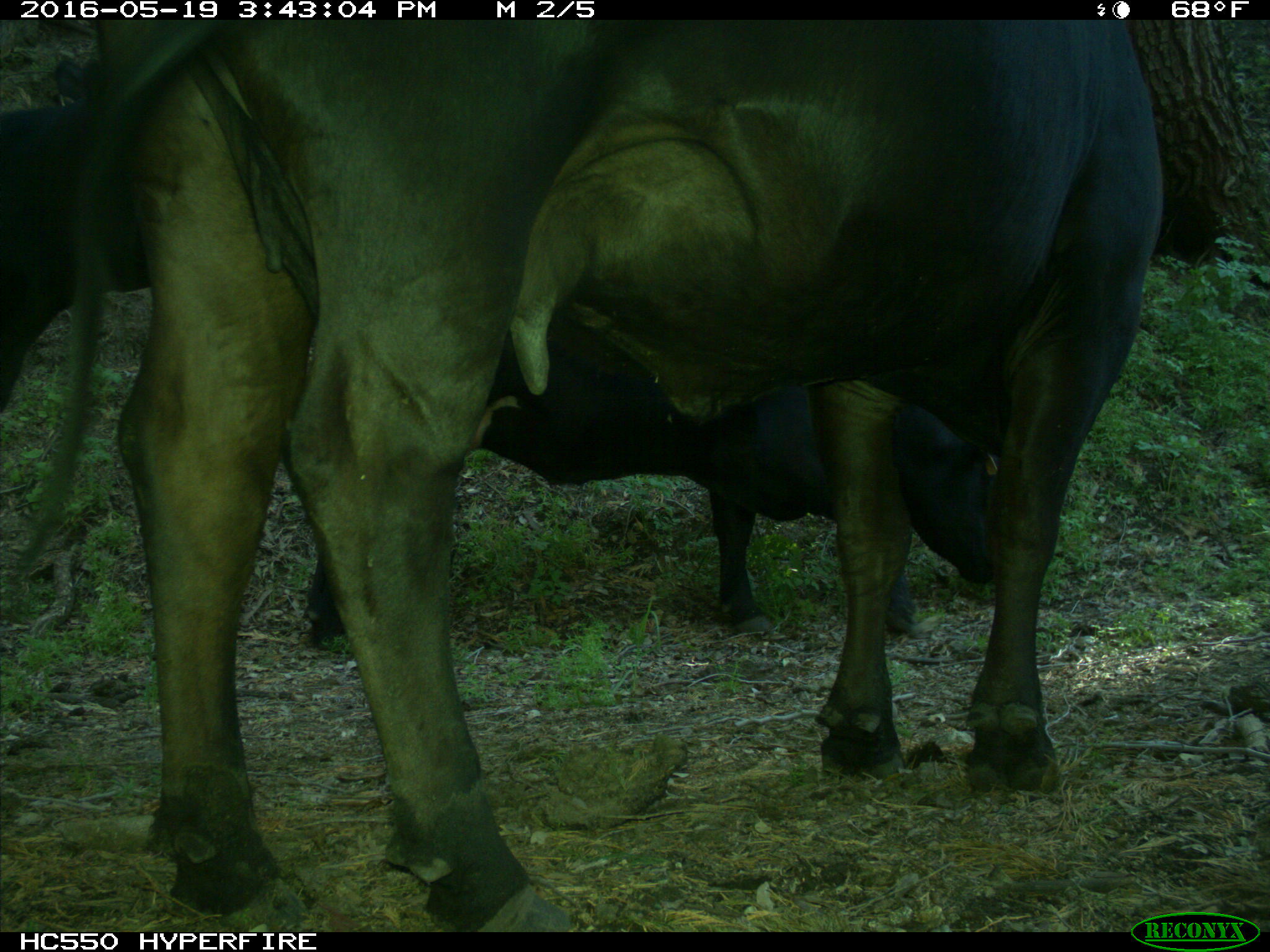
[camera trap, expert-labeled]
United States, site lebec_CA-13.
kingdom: Animalia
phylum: Chordata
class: Mammalia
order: Artiodactyla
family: Bovidae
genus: Bos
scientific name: Bos taurus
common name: domestic cow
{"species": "Bos taurus (domestic cow)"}